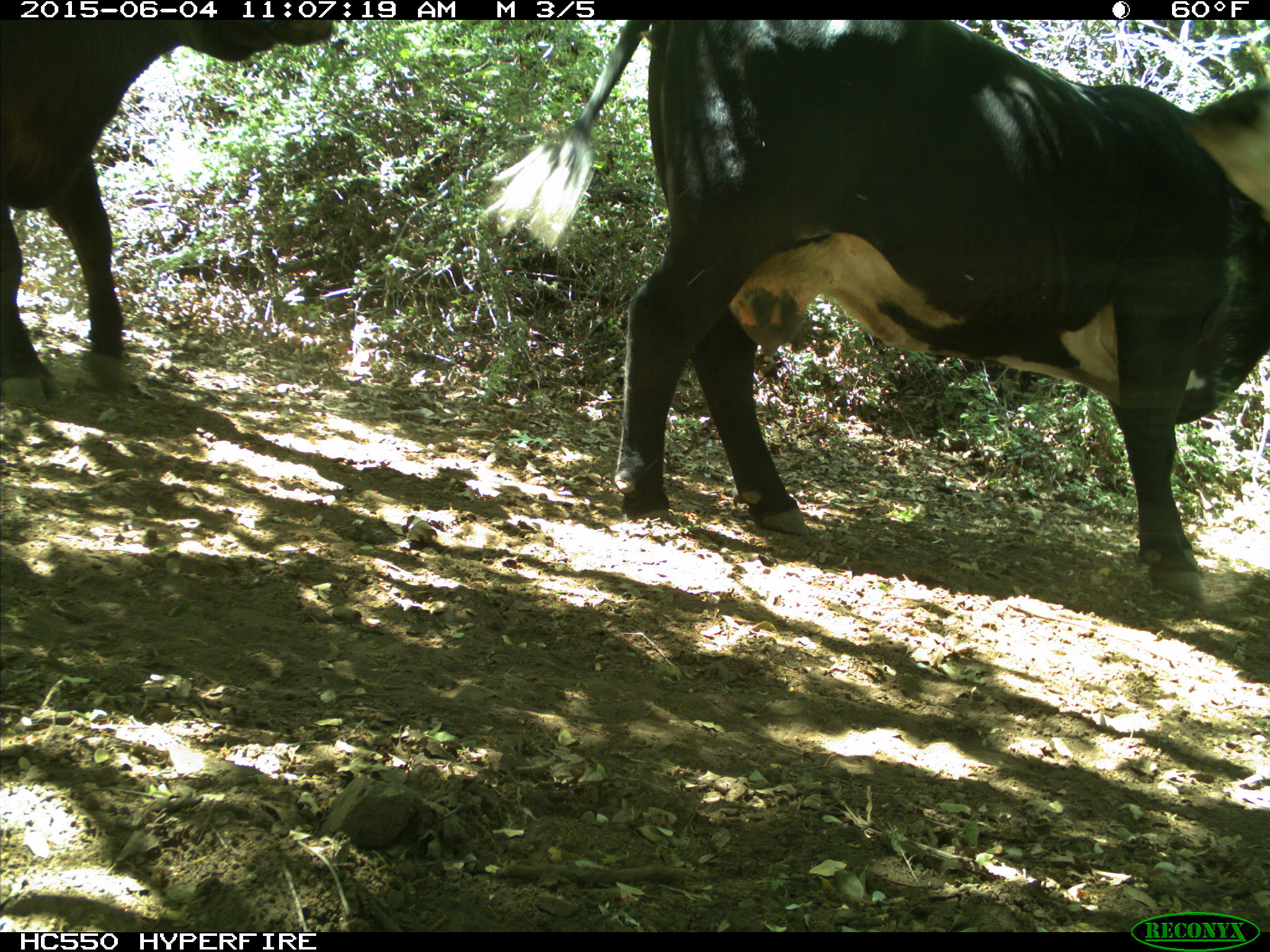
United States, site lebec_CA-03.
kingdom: Animalia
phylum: Chordata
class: Mammalia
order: Artiodactyla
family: Bovidae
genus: Bos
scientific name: Bos taurus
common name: domestic cow